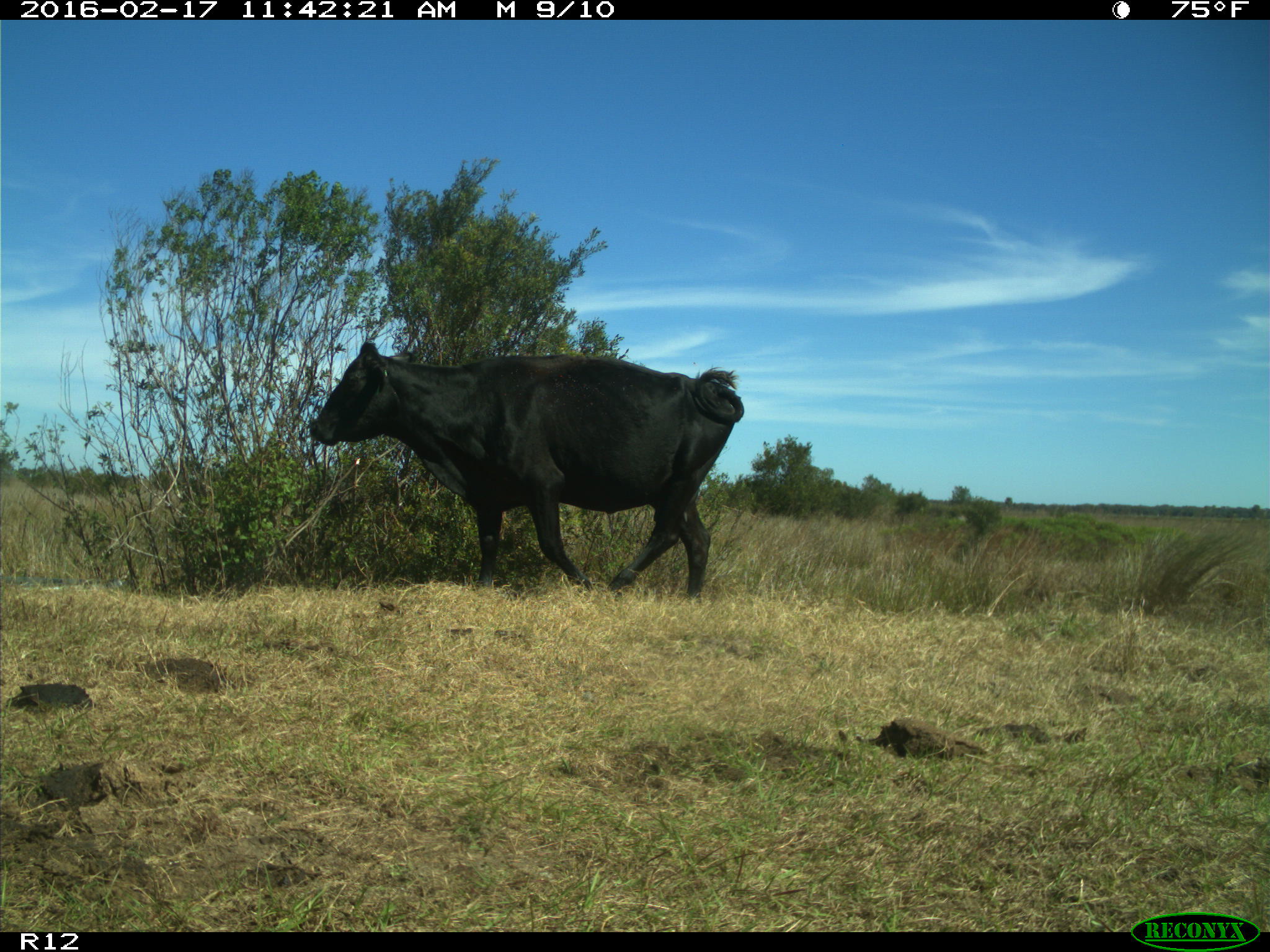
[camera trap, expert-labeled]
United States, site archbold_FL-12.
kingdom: Animalia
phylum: Chordata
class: Mammalia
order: Artiodactyla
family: Bovidae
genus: Bos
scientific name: Bos taurus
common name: domestic cow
Bos taurus (domestic cow).